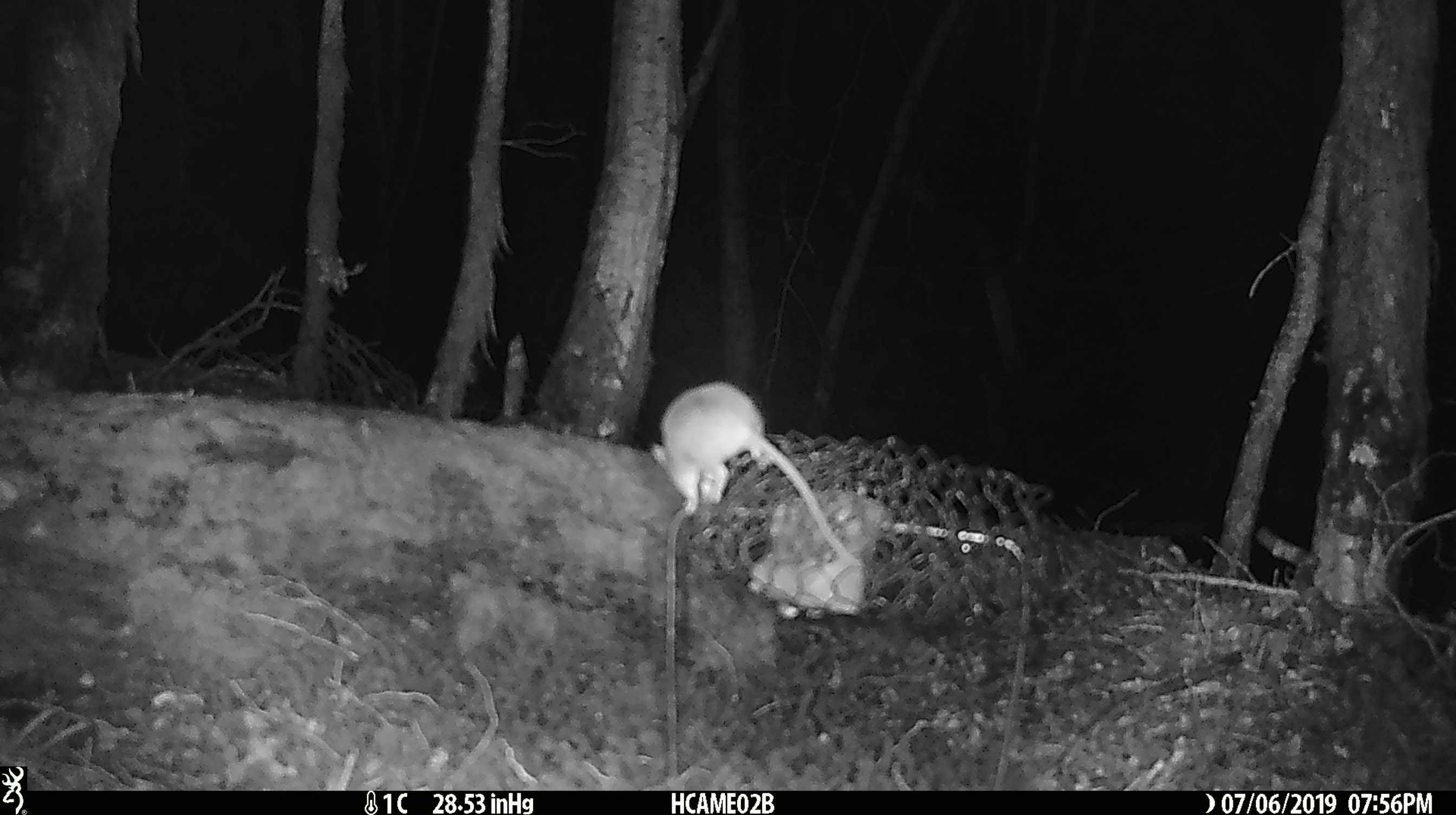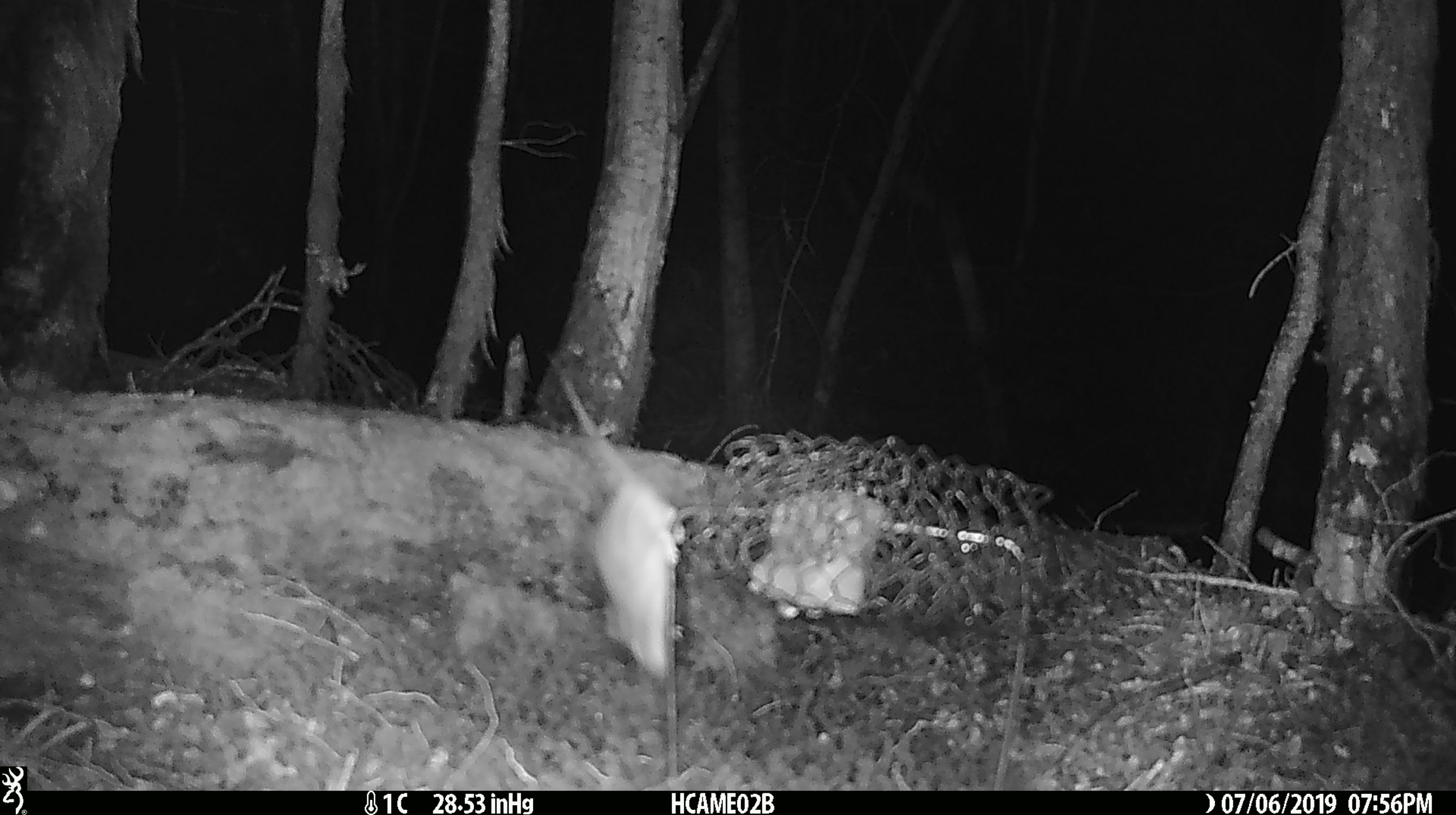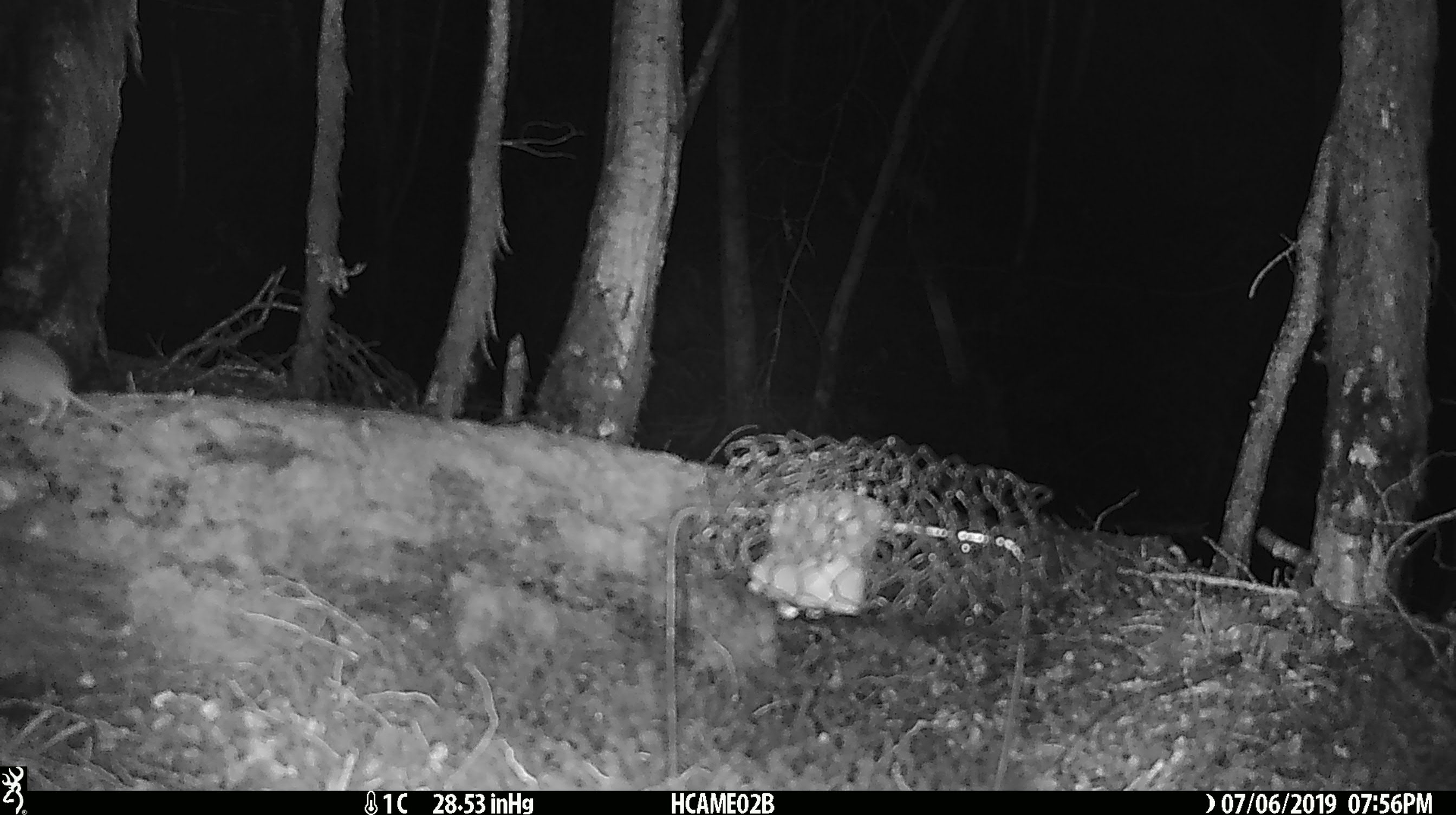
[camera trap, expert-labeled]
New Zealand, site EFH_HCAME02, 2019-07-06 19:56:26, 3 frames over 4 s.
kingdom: Animalia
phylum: Chordata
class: Mammalia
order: Rodentia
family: Muridae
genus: Mus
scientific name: Mus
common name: mouse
Mouse (Mus).